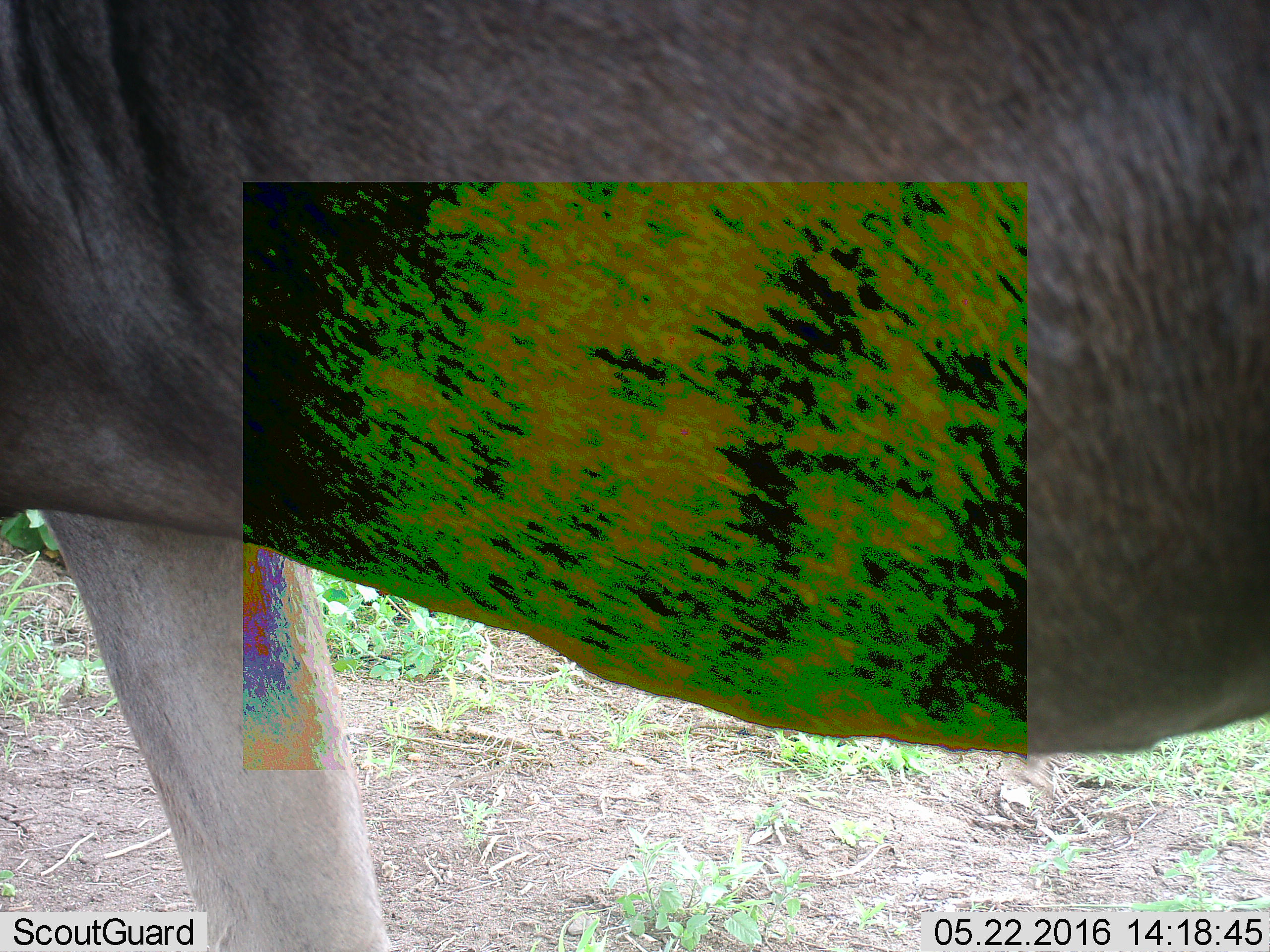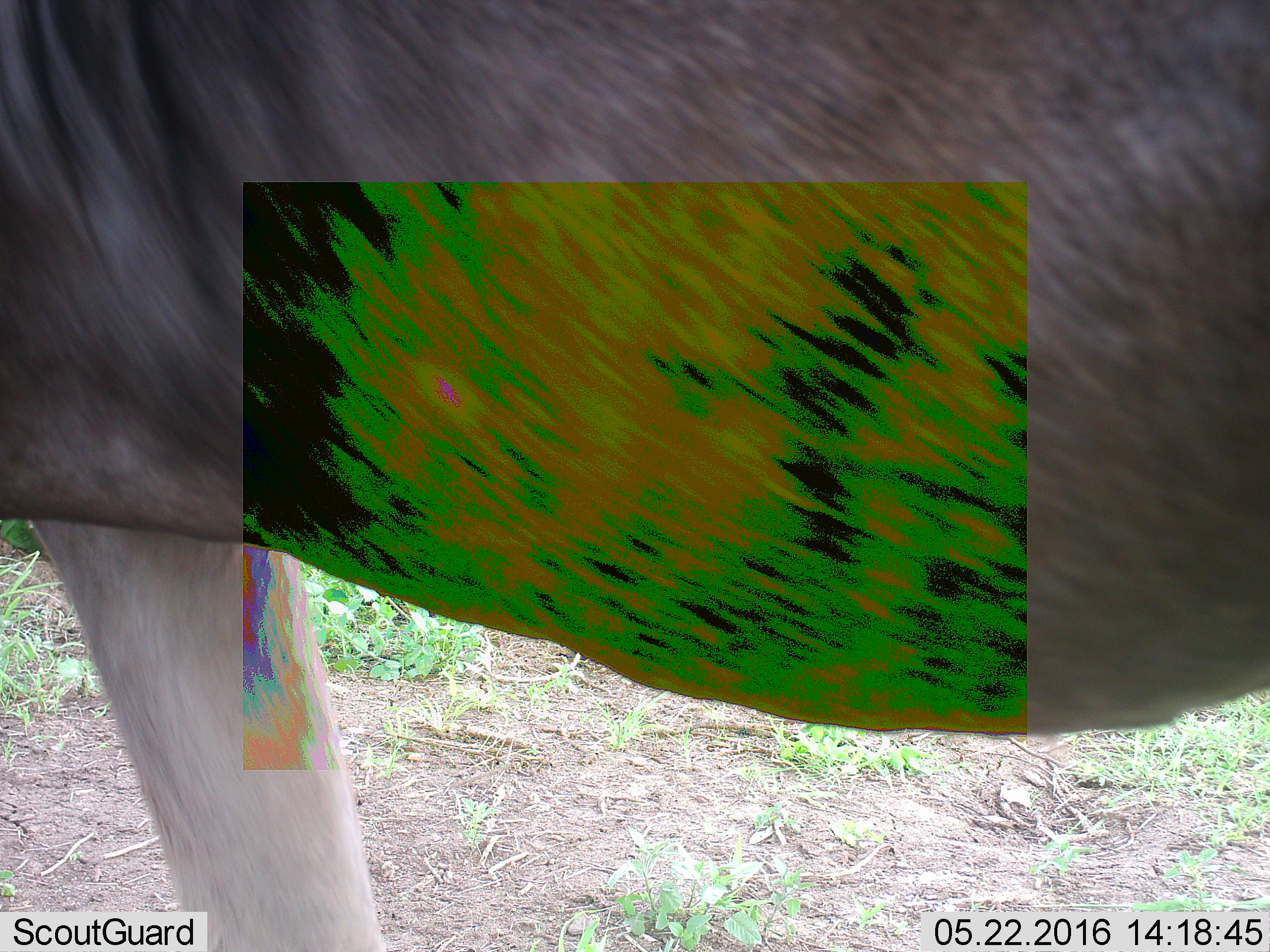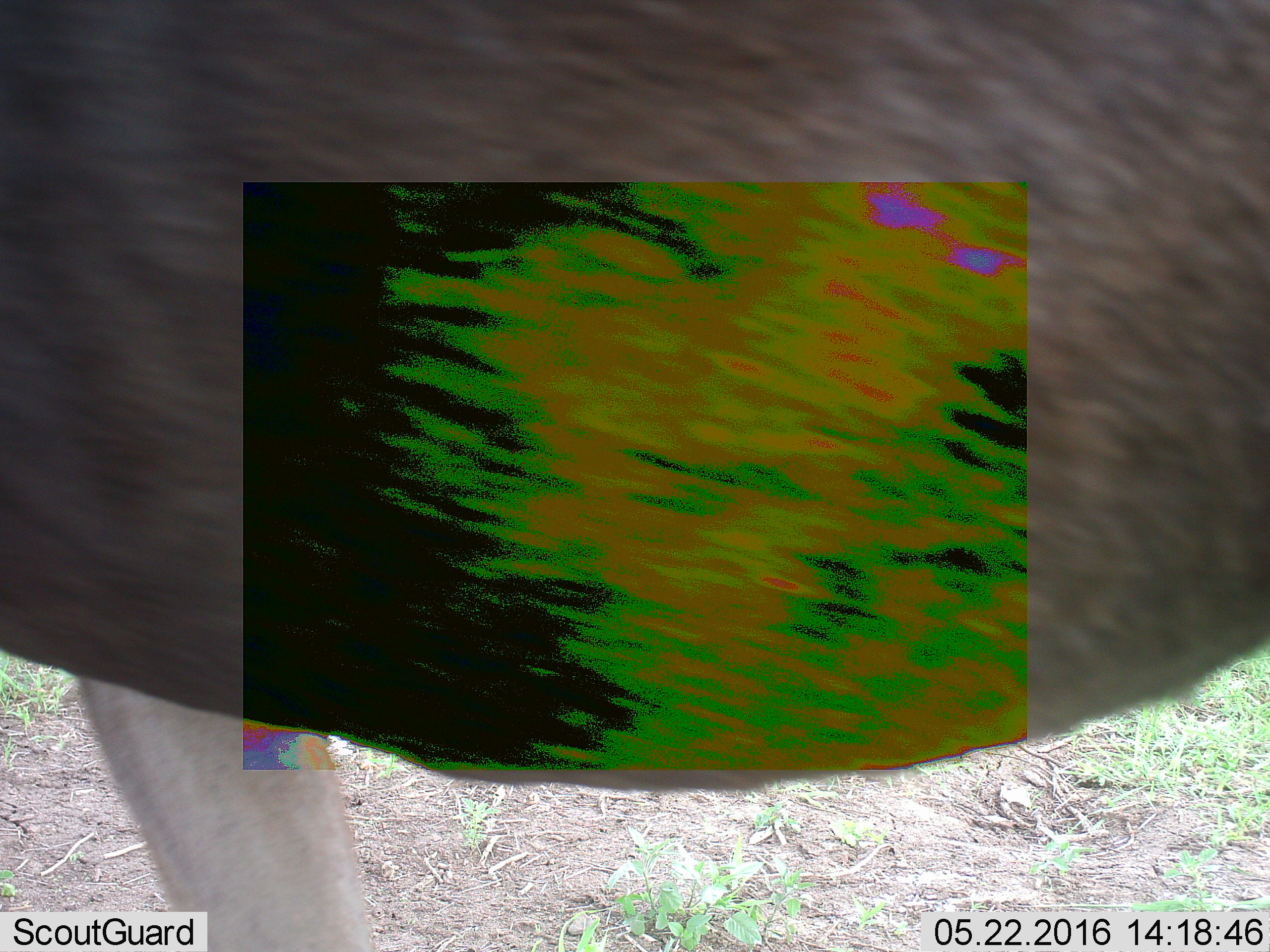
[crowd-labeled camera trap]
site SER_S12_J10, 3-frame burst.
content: unidentified animal